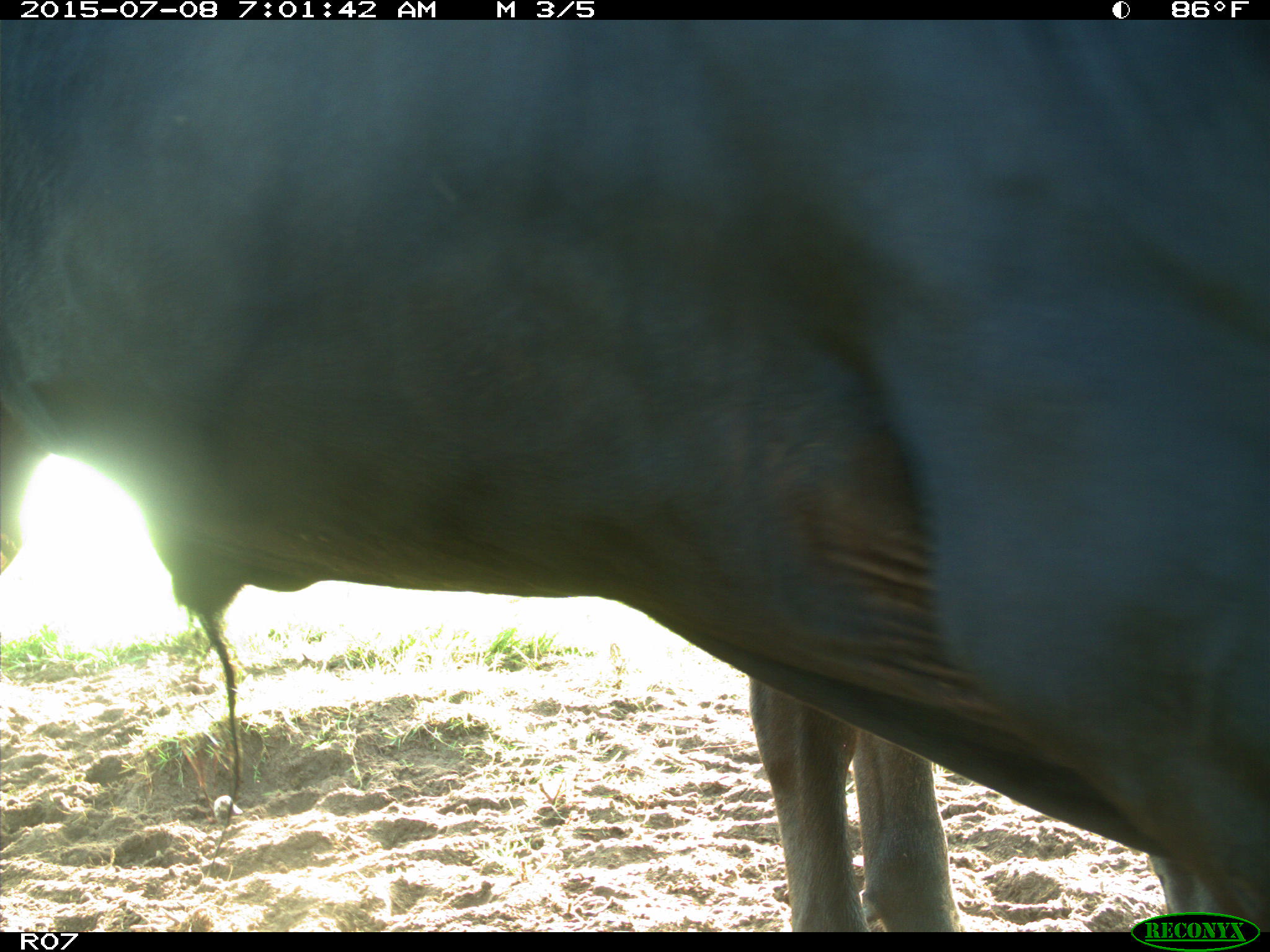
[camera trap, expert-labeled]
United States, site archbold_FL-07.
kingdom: Animalia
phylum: Chordata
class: Mammalia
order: Artiodactyla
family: Bovidae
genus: Bos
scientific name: Bos taurus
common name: domestic cow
Bos taurus (domestic cow).